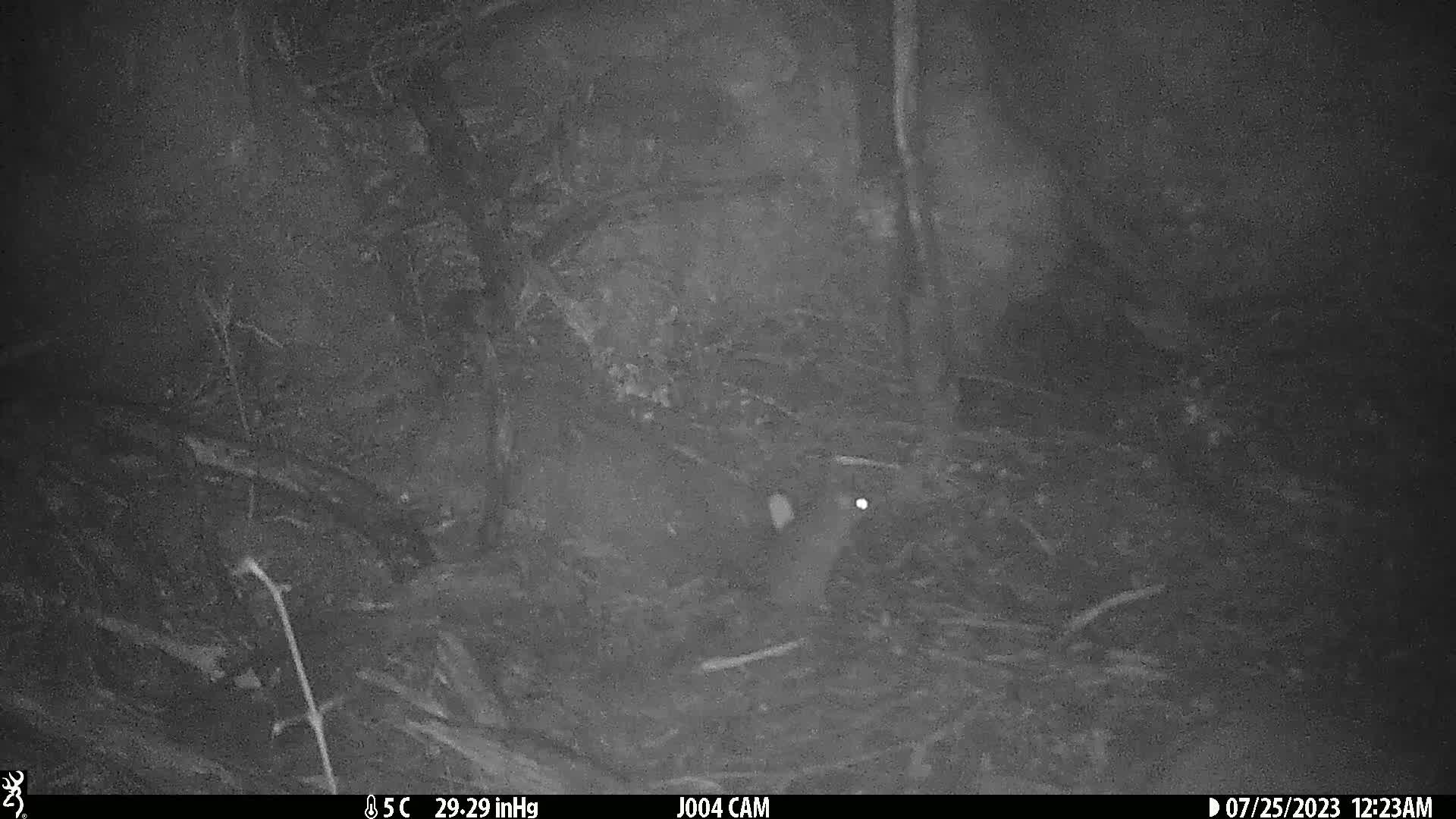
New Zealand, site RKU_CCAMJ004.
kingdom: Animalia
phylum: Chordata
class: Mammalia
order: Rodentia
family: Muridae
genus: Rattus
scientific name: Rattus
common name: rat